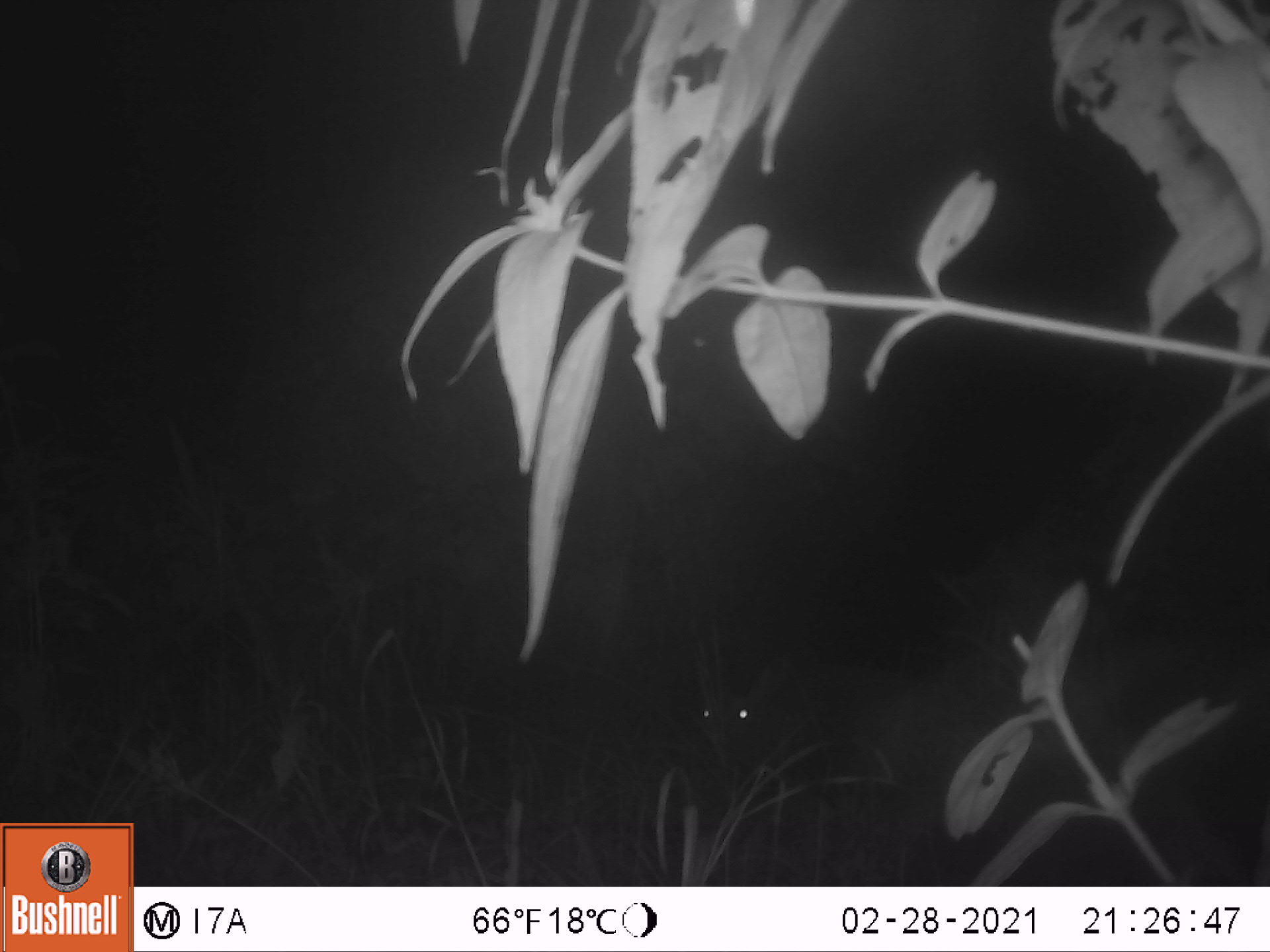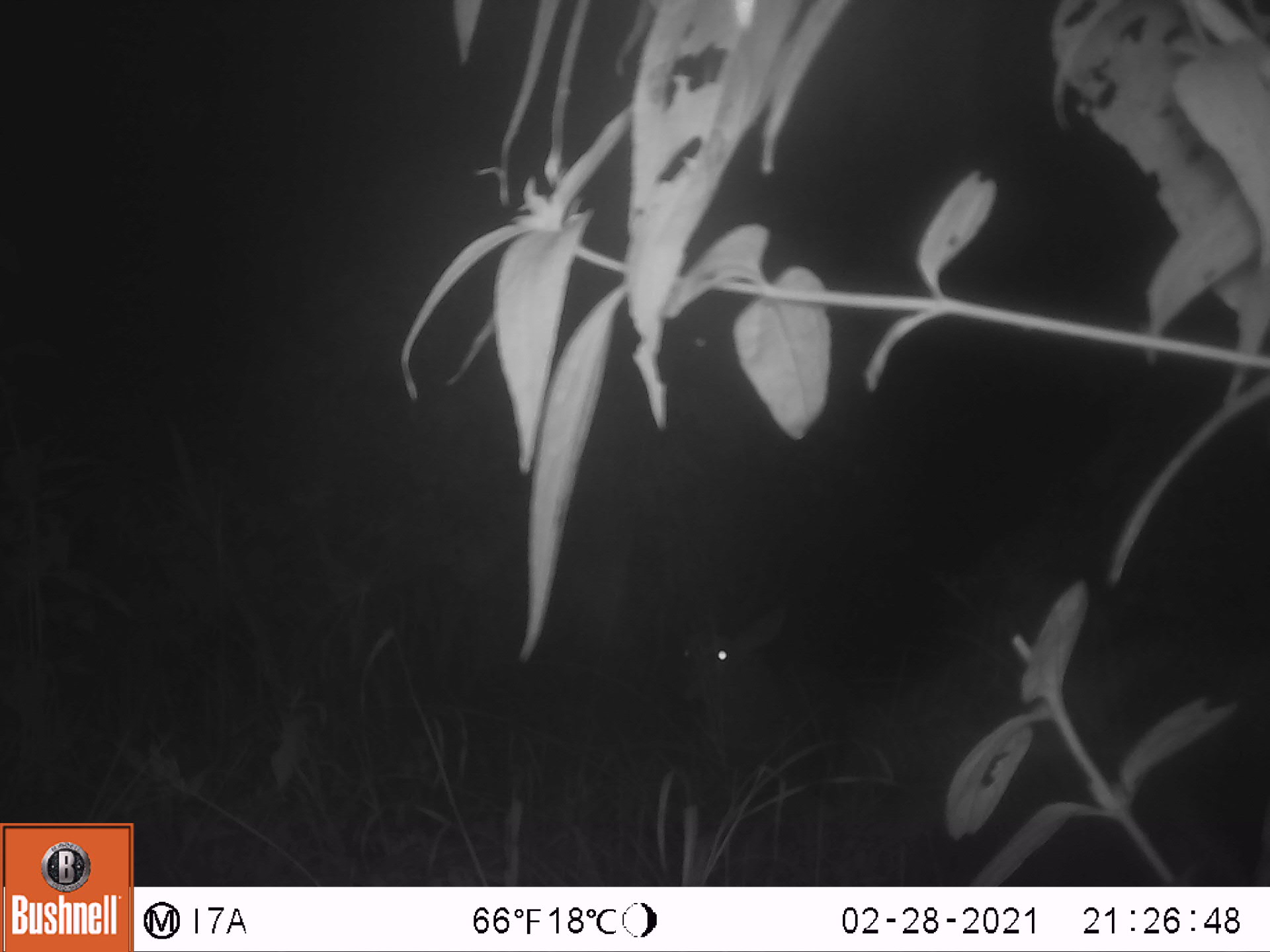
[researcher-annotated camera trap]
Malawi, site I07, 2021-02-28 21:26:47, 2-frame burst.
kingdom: Animalia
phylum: Chordata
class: Mammalia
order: Artiodactyla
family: Bovidae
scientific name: Antilopinae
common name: small antelope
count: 1